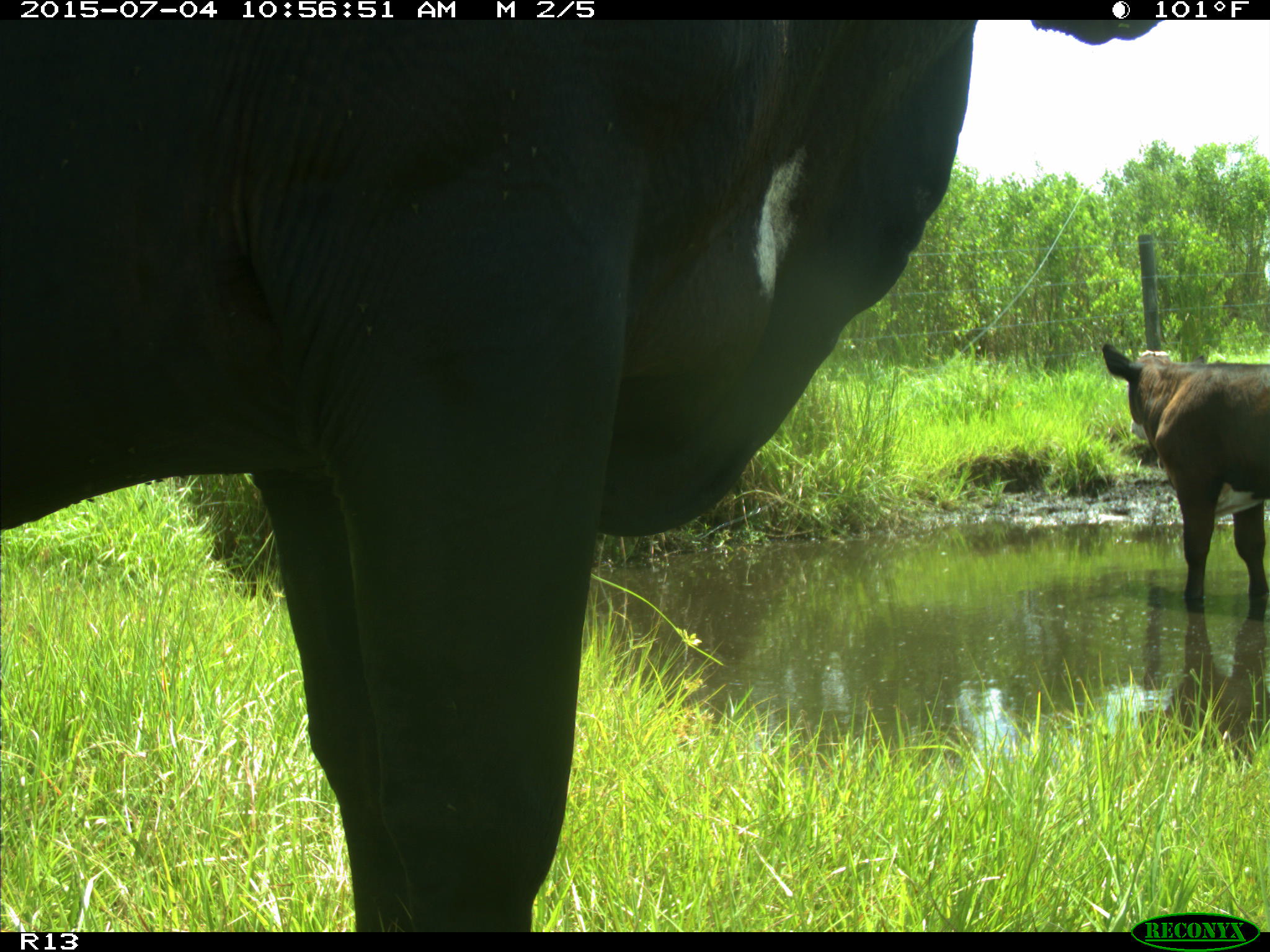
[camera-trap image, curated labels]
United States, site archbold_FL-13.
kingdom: Animalia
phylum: Chordata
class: Mammalia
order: Artiodactyla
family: Bovidae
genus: Bos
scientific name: Bos taurus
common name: domestic cow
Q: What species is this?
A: Bos taurus (domestic cow).